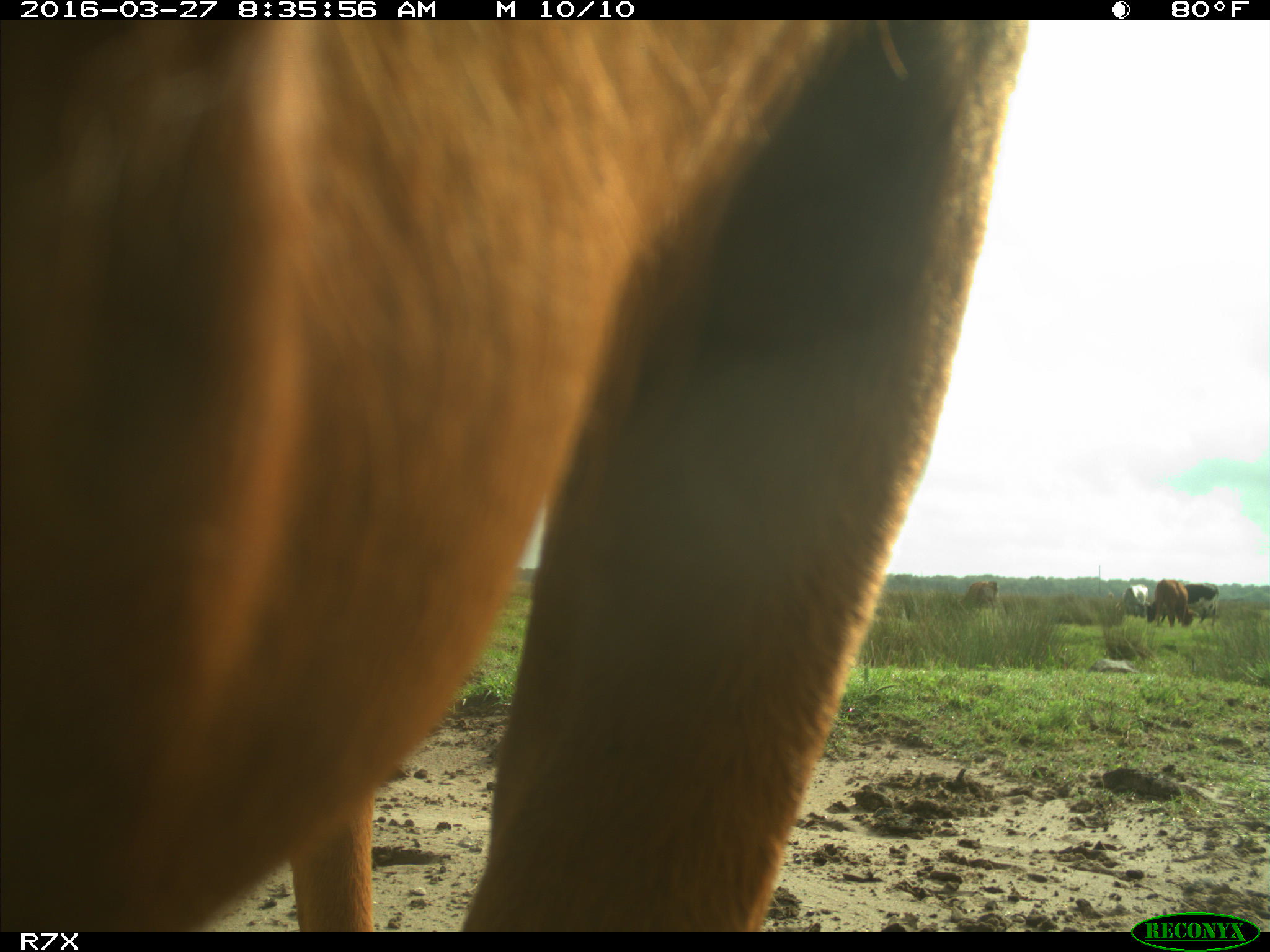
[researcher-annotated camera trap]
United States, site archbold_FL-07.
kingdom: Animalia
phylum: Chordata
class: Mammalia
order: Artiodactyla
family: Bovidae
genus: Bos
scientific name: Bos taurus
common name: domestic cow